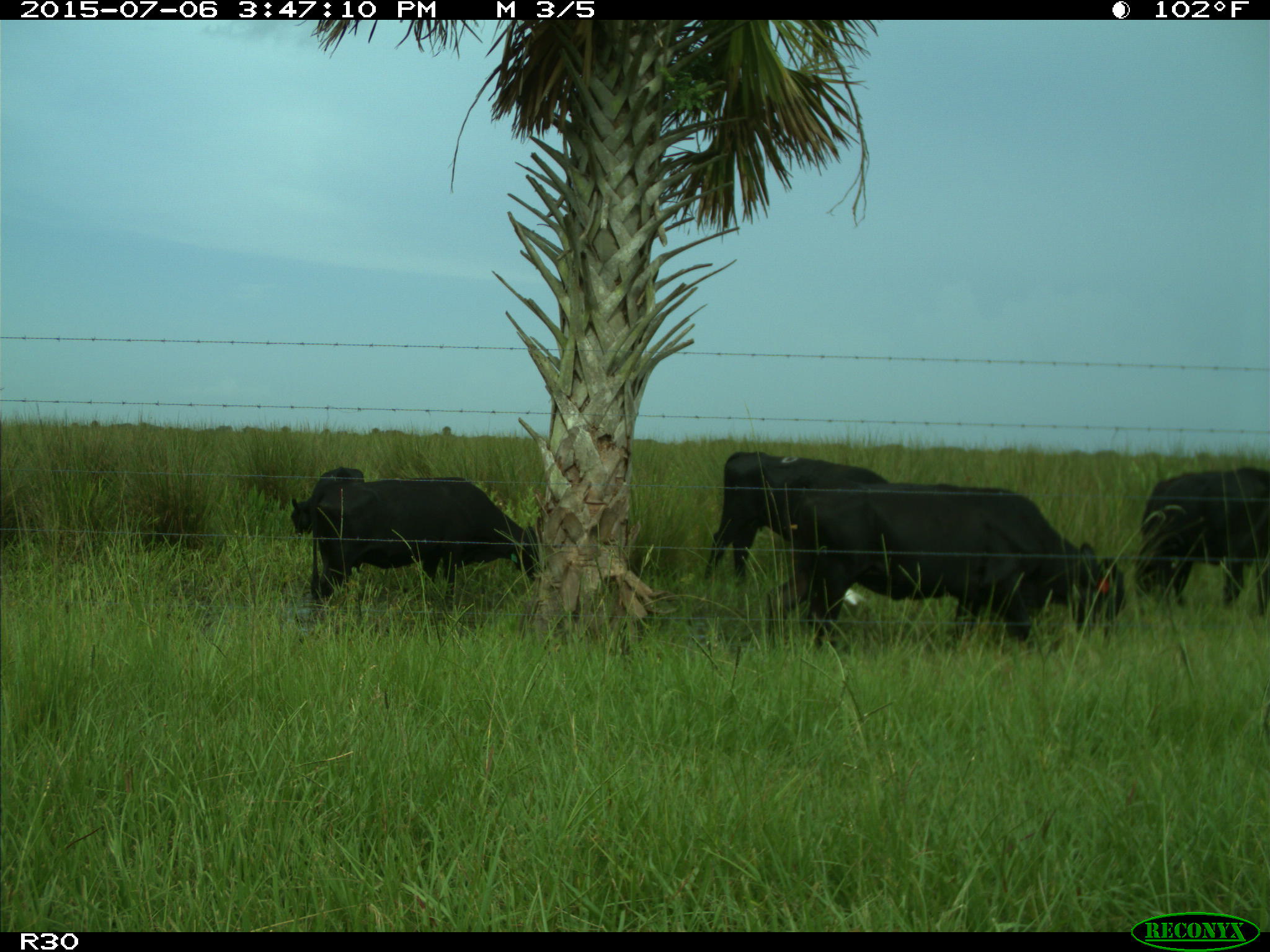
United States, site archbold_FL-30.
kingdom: Animalia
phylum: Chordata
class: Mammalia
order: Artiodactyla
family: Bovidae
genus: Bos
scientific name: Bos taurus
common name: domestic cow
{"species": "Bos taurus (domestic cow)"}